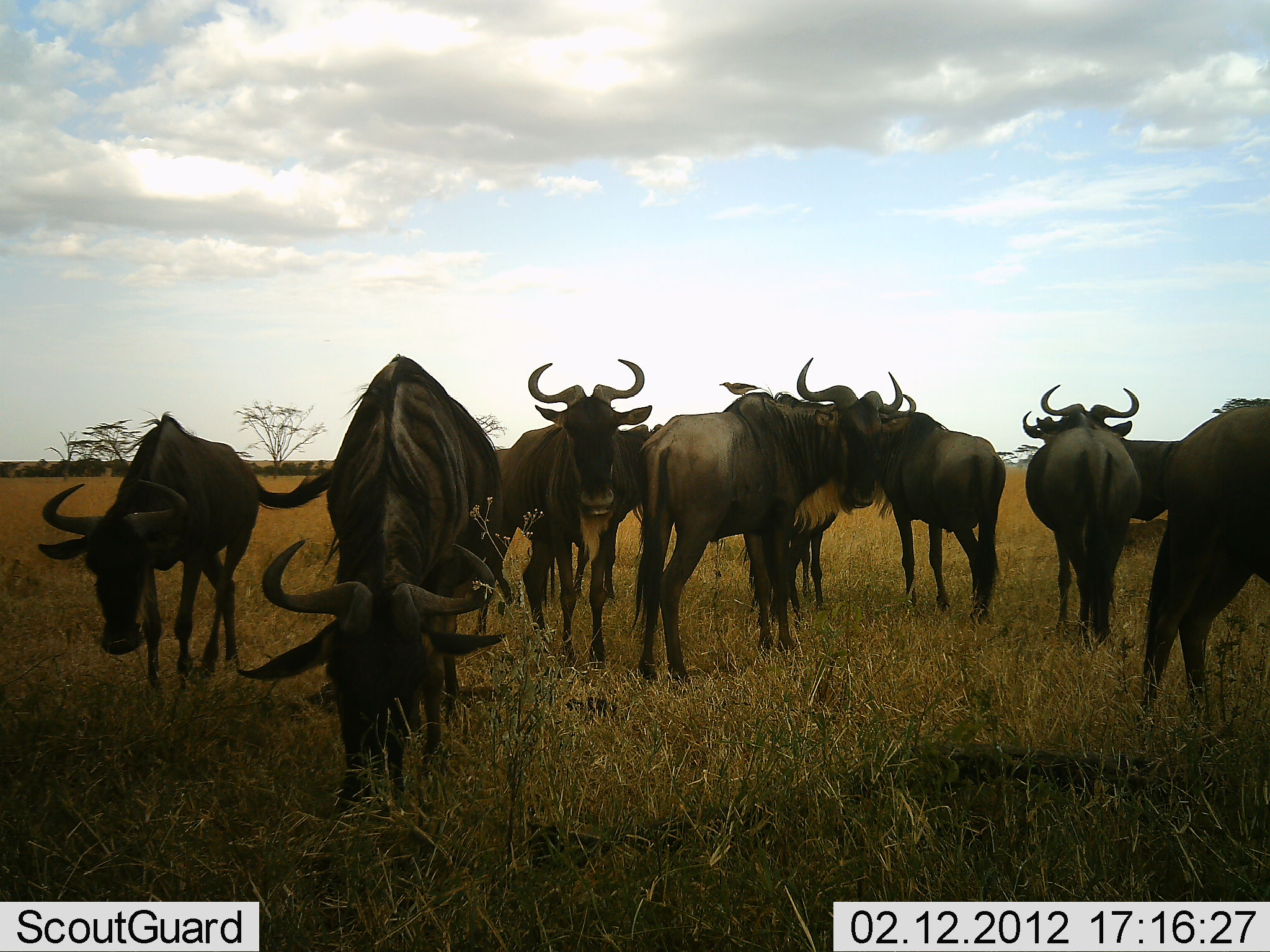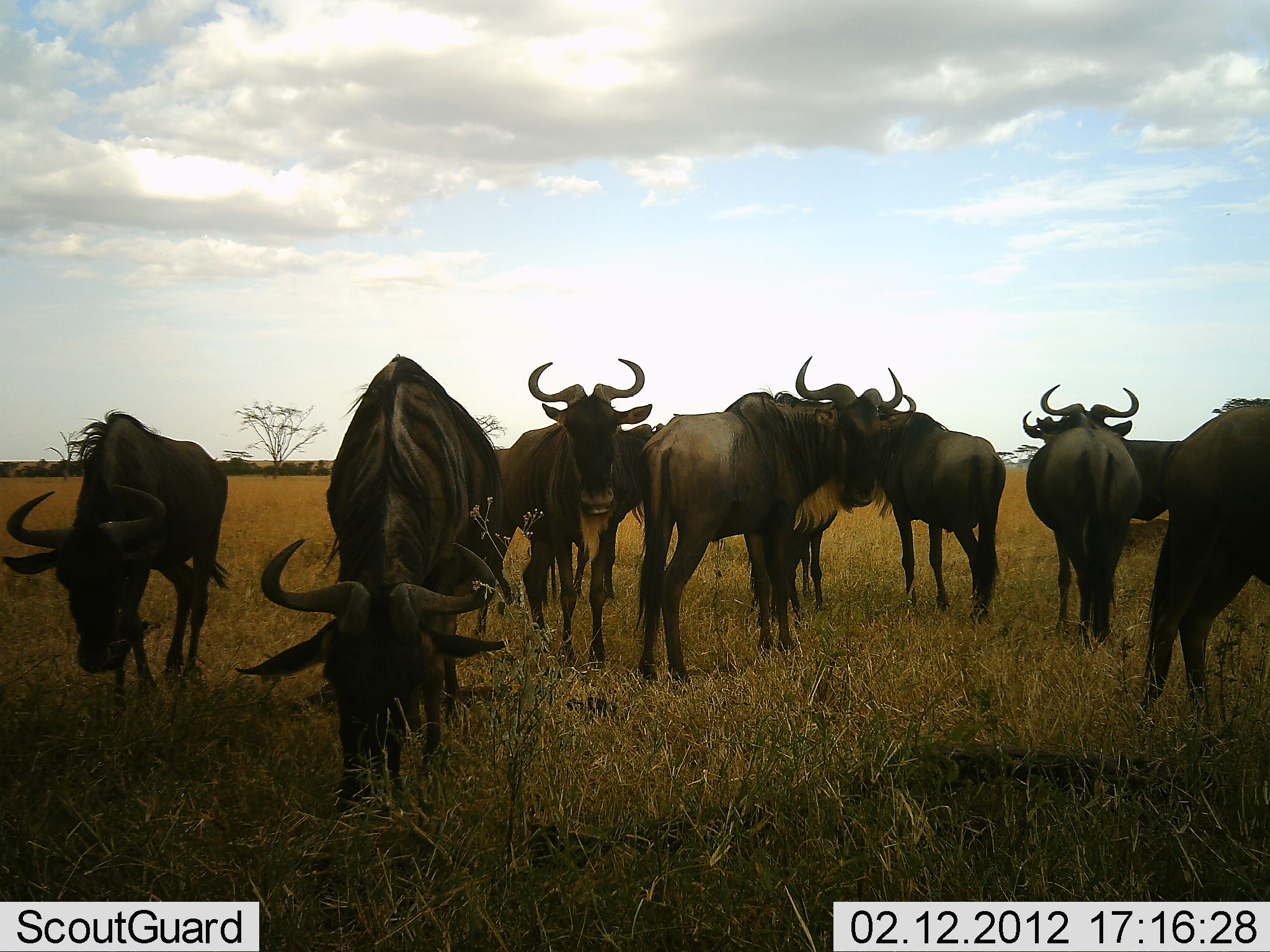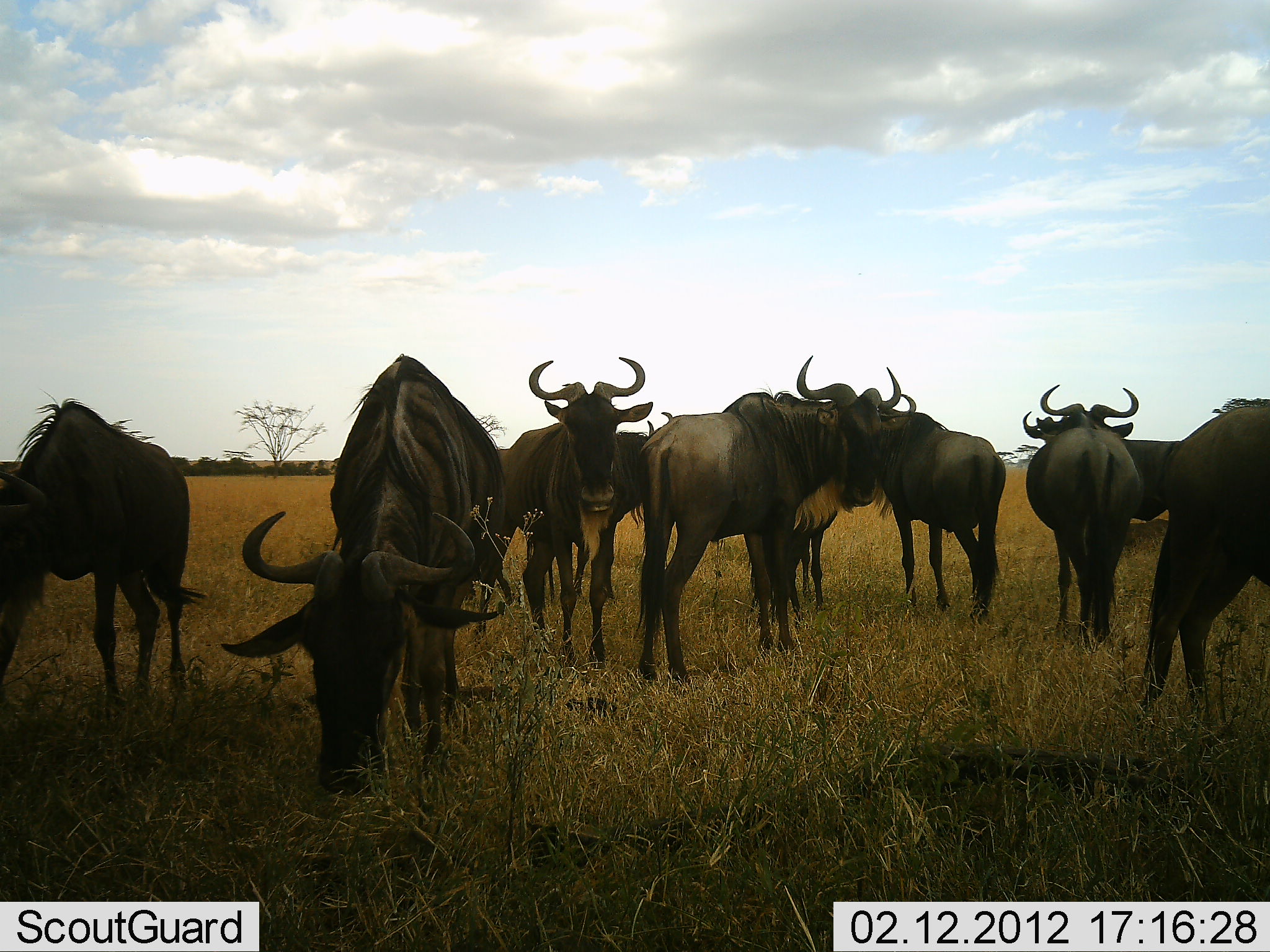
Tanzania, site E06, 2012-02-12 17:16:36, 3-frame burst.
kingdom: Animalia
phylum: Chordata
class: Mammalia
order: Artiodactyla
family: Bovidae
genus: Connochaetes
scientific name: Connochaetes taurinus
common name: blue wildebeest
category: wildebeest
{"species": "wildebeest (blue wildebeest) (Connochaetes taurinus)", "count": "9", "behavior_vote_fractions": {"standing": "85%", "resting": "4%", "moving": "22%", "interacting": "7%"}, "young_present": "0%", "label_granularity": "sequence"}